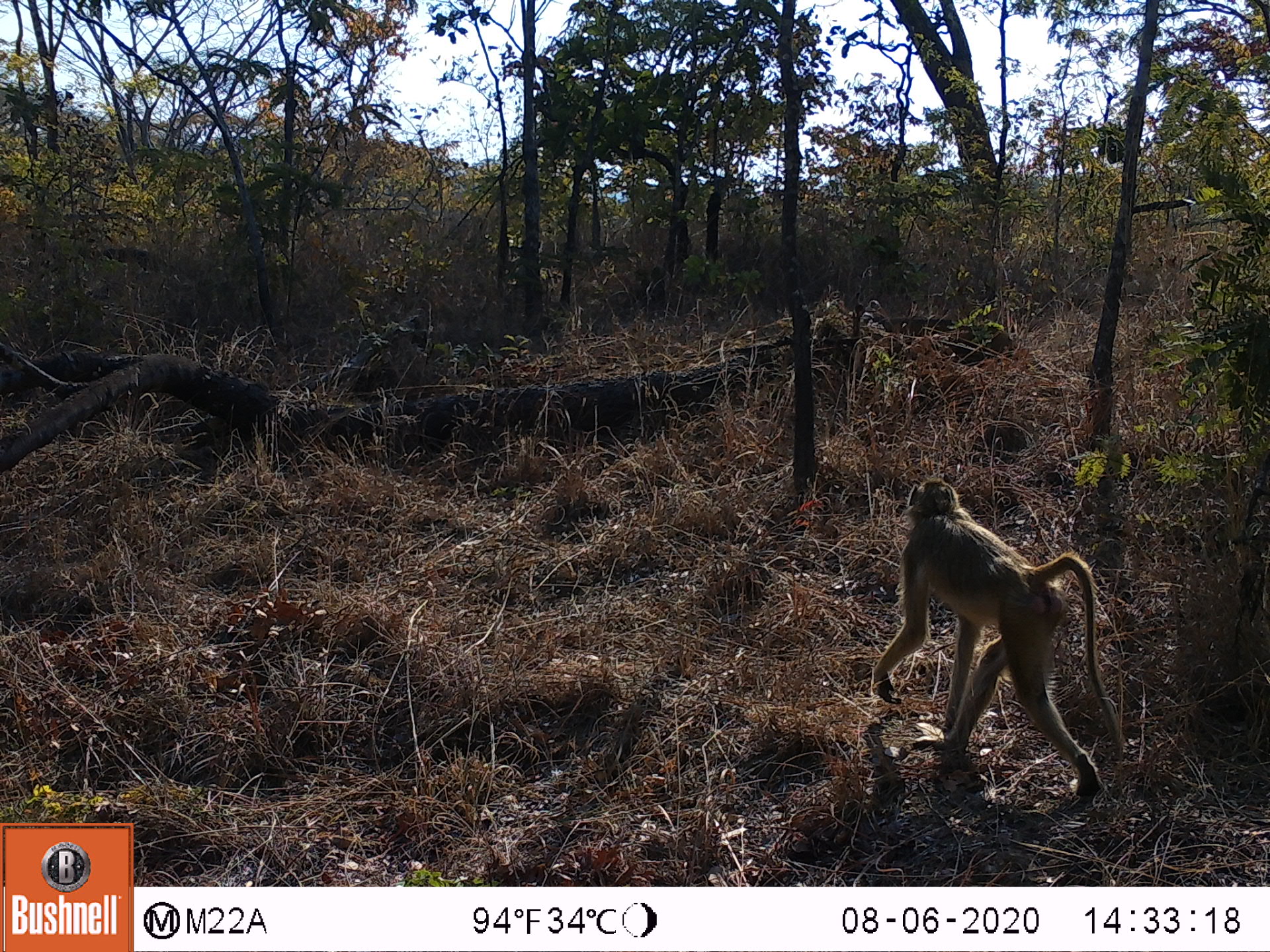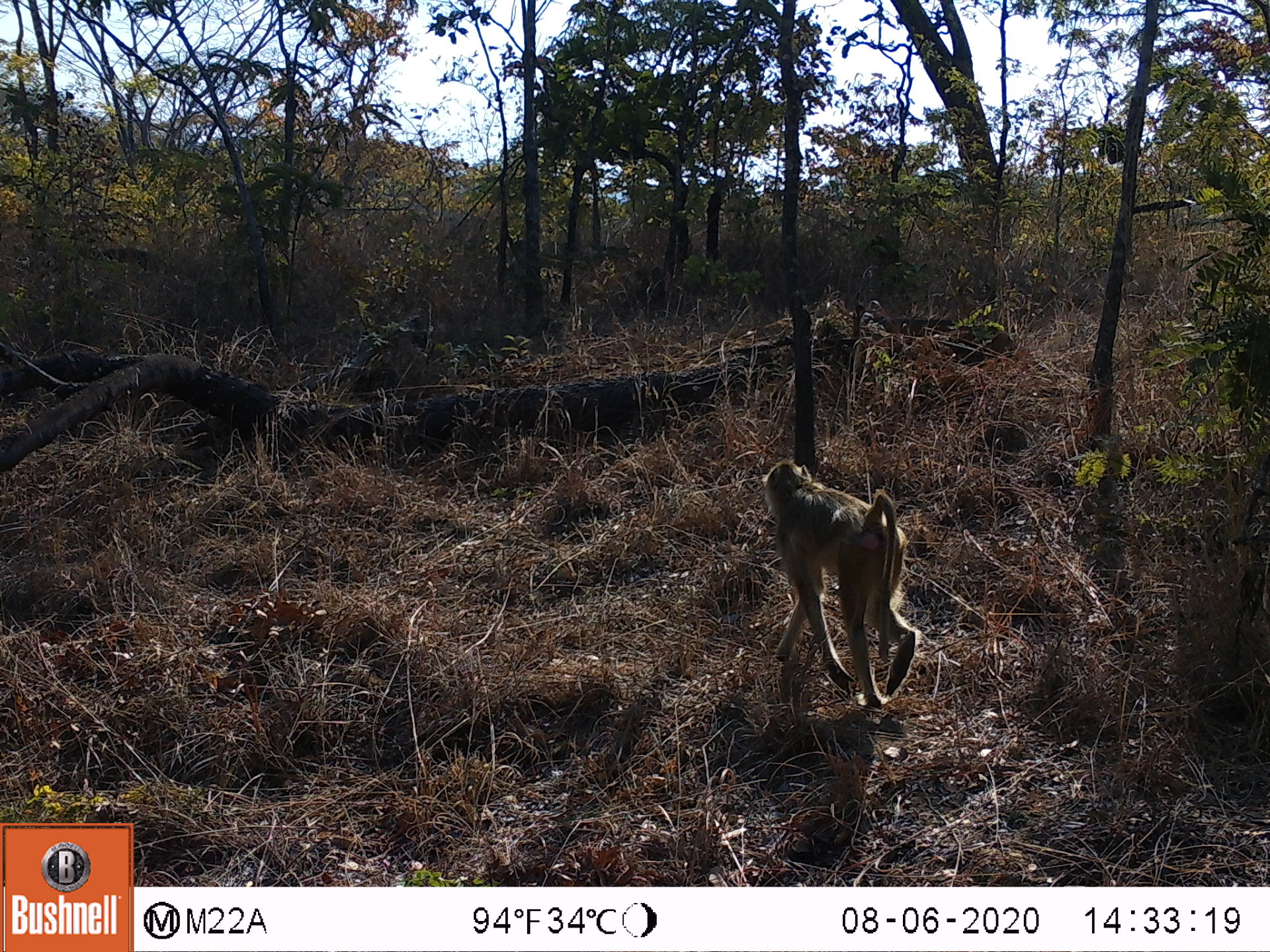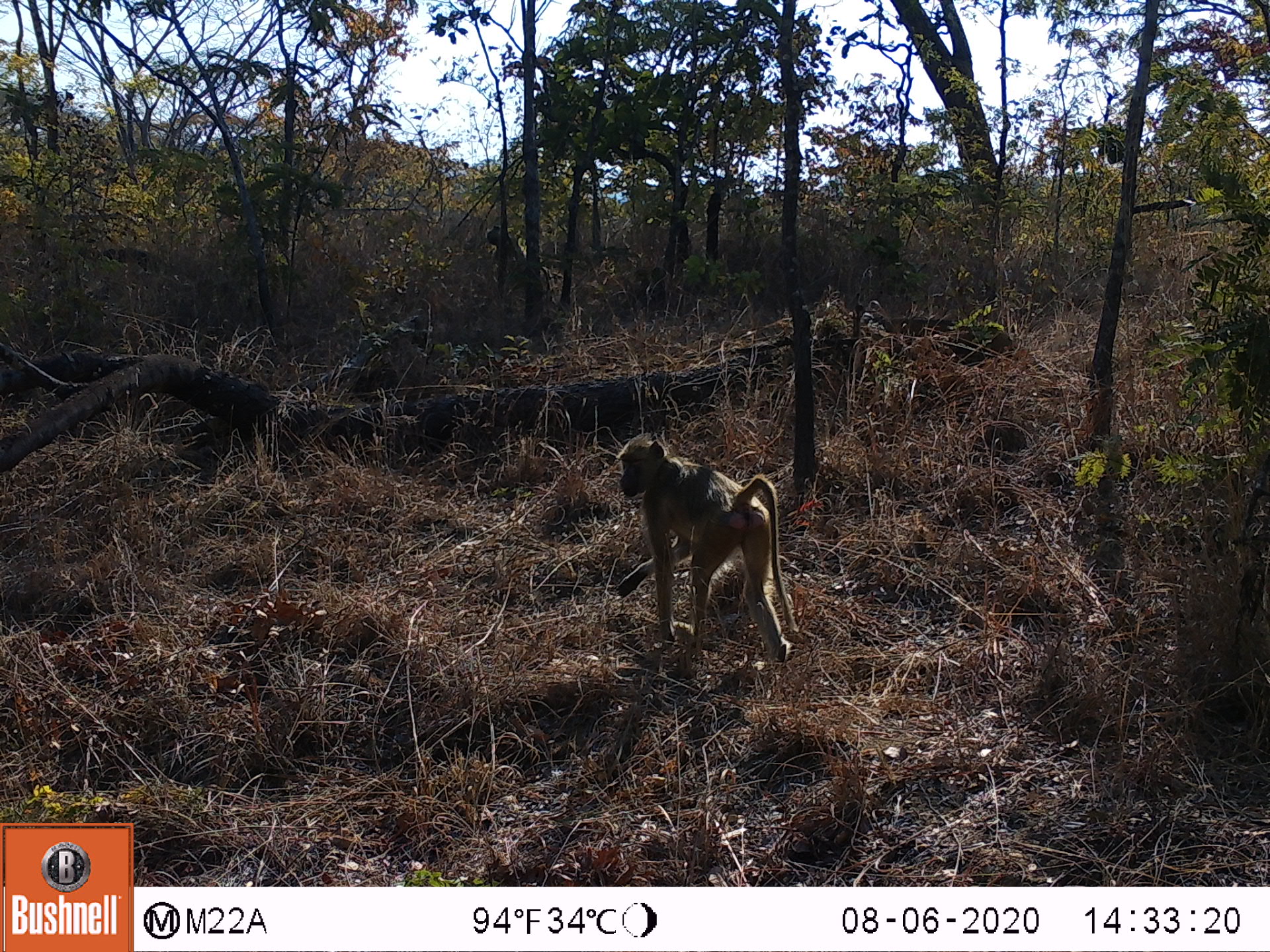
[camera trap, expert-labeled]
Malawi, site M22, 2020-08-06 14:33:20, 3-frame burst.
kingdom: Animalia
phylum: Chordata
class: Mammalia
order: Primates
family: Cercopithecidae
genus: Papio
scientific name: Papio cynocephalus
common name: yellow baboon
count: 1